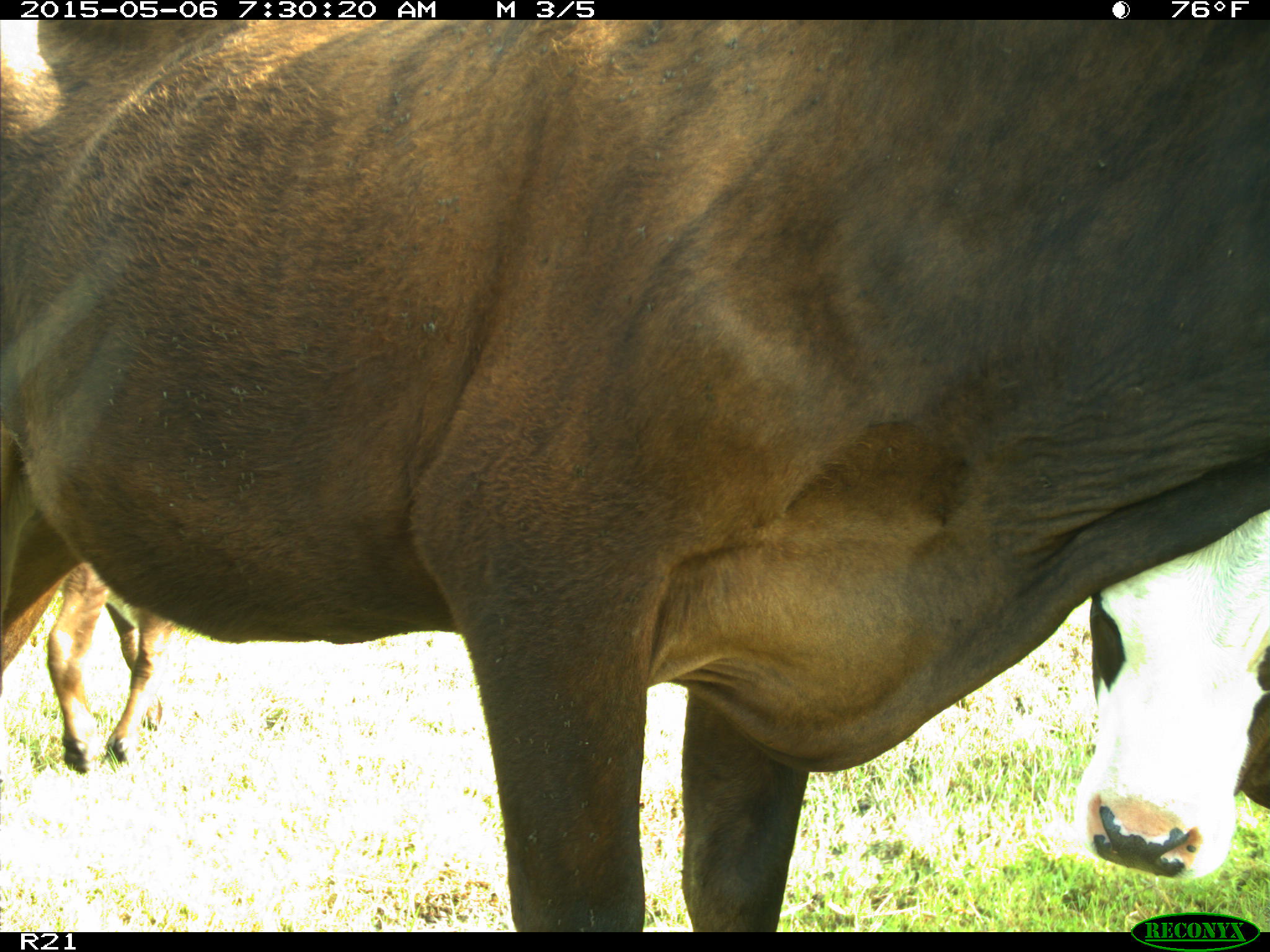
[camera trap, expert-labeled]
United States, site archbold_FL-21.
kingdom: Animalia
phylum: Chordata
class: Mammalia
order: Artiodactyla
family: Bovidae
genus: Bos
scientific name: Bos taurus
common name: domestic cow